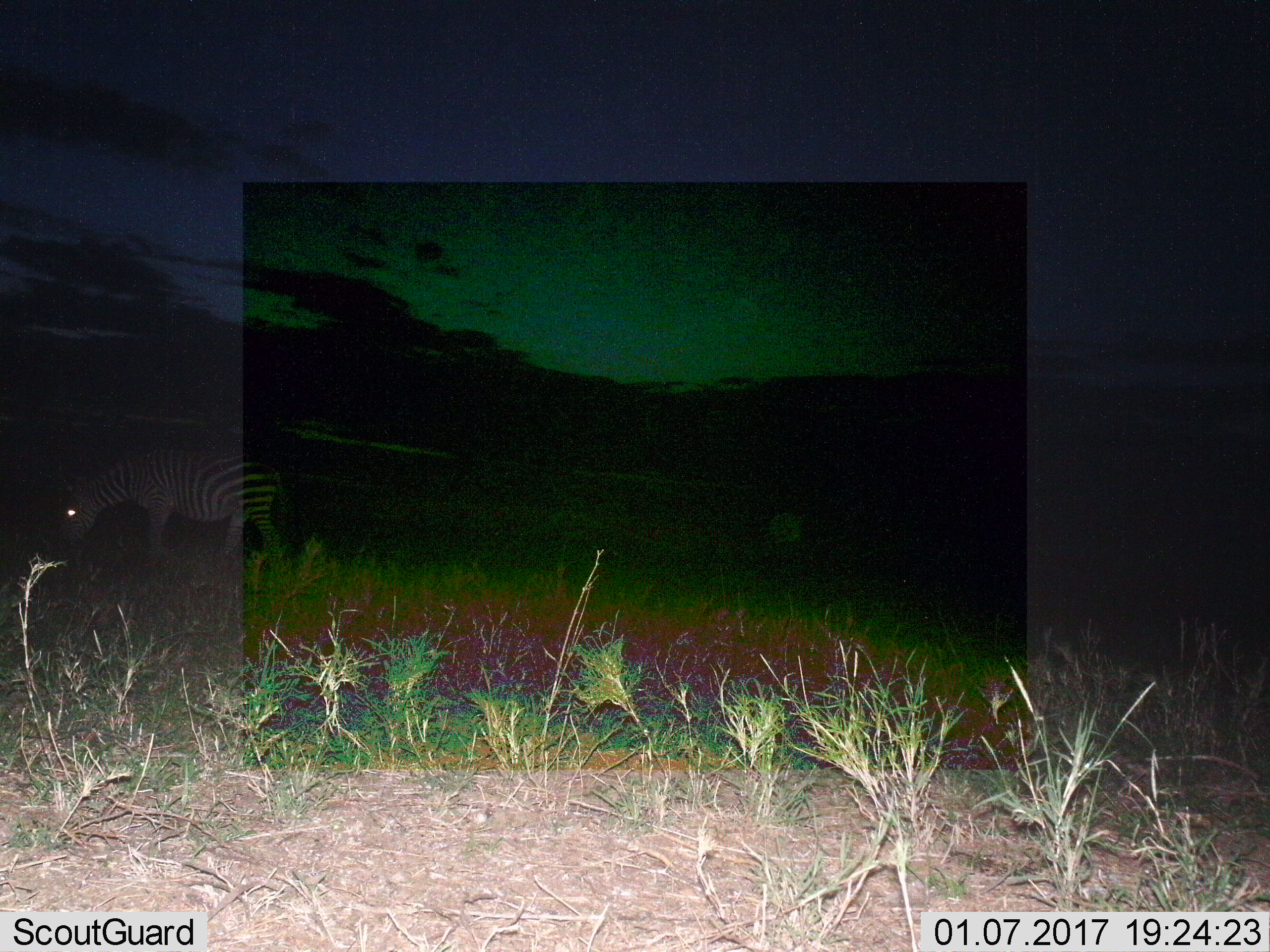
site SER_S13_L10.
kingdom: Animalia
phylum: Chordata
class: Mammalia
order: Perissodactyla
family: Equidae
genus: Equus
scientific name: Equus quagga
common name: plains zebra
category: zebraplains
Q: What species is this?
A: Zebraplains (plains zebra) (Equus quagga).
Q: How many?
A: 1.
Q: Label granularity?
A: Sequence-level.